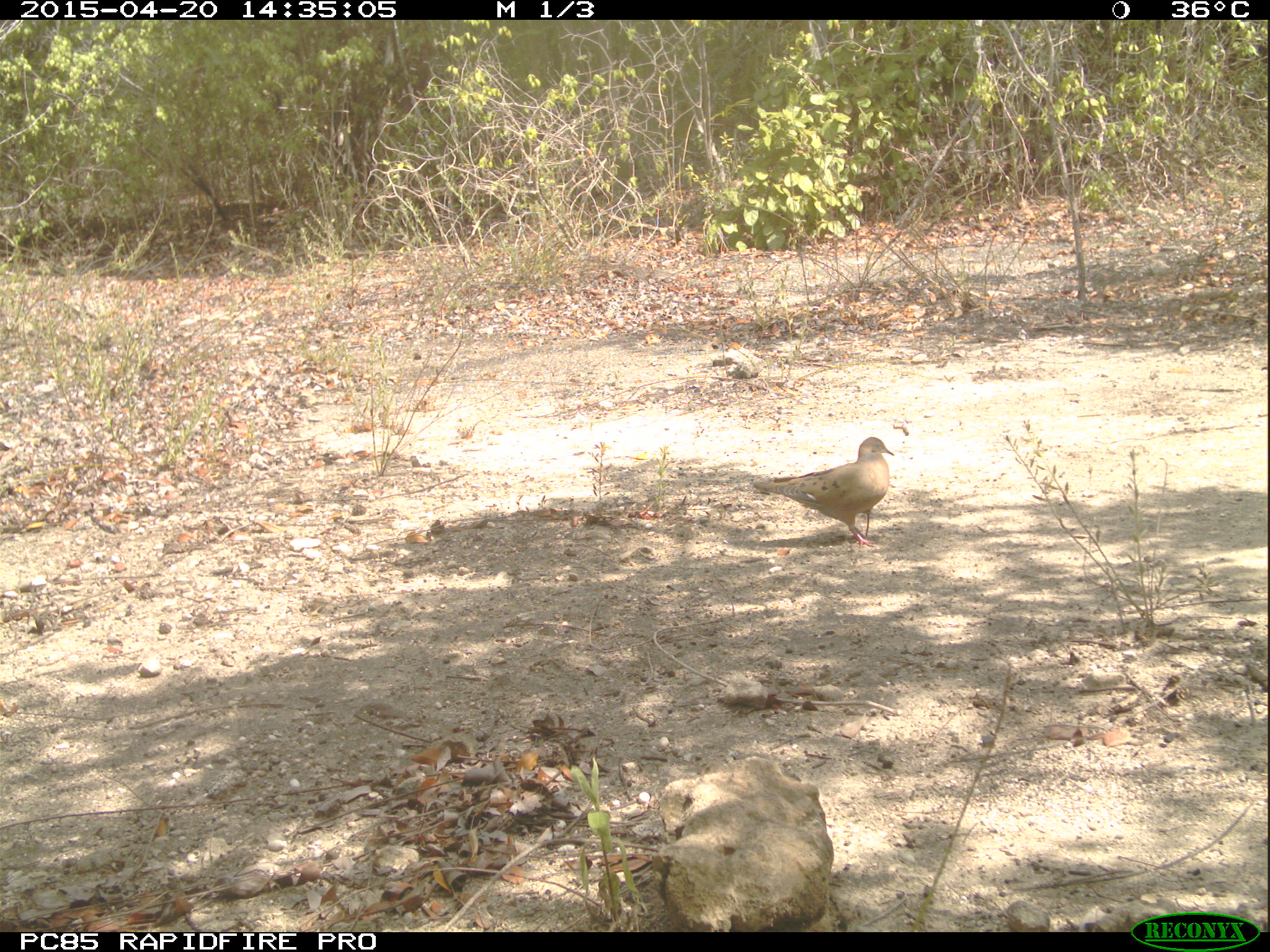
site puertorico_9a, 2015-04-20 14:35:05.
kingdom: Animalia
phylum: Chordata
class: Aves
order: Columbiformes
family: Columbidae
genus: Zenaida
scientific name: Zenaida asiatica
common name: white-winged dove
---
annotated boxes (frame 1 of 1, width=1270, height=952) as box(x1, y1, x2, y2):
white-winged dove: box(748, 432, 902, 556)